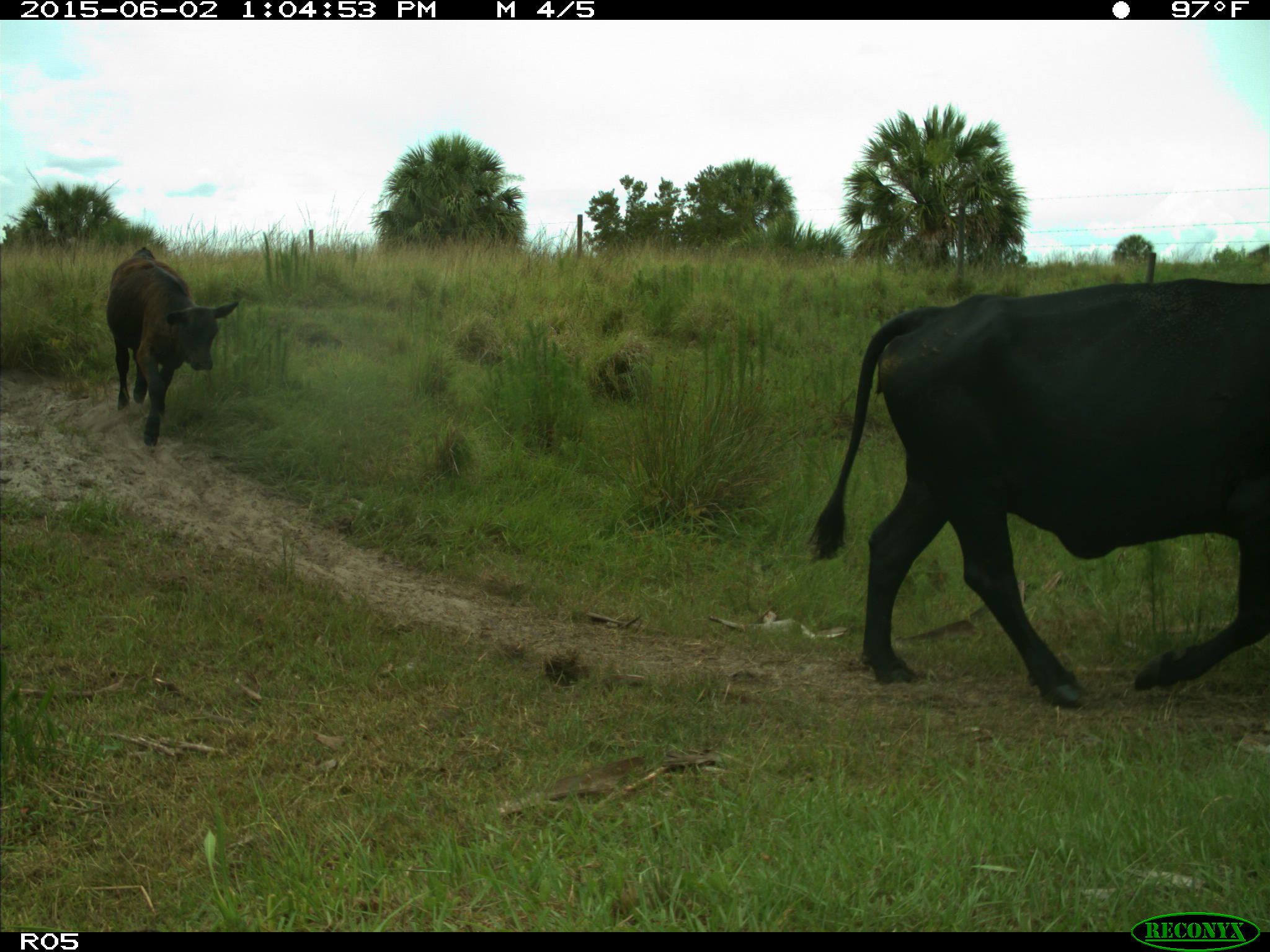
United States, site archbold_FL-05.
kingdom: Animalia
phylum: Chordata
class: Mammalia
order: Artiodactyla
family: Bovidae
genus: Bos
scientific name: Bos taurus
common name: domestic cow